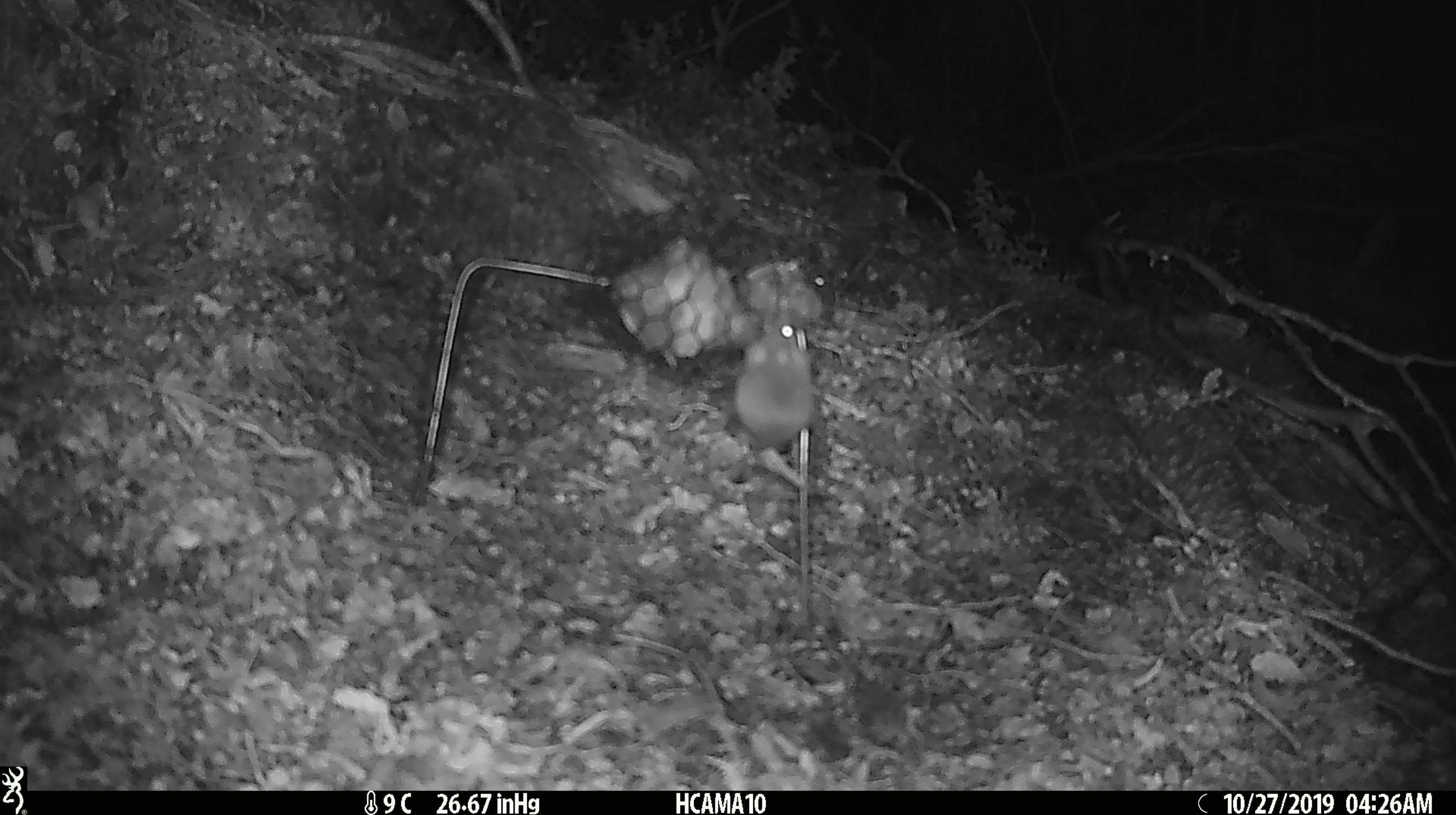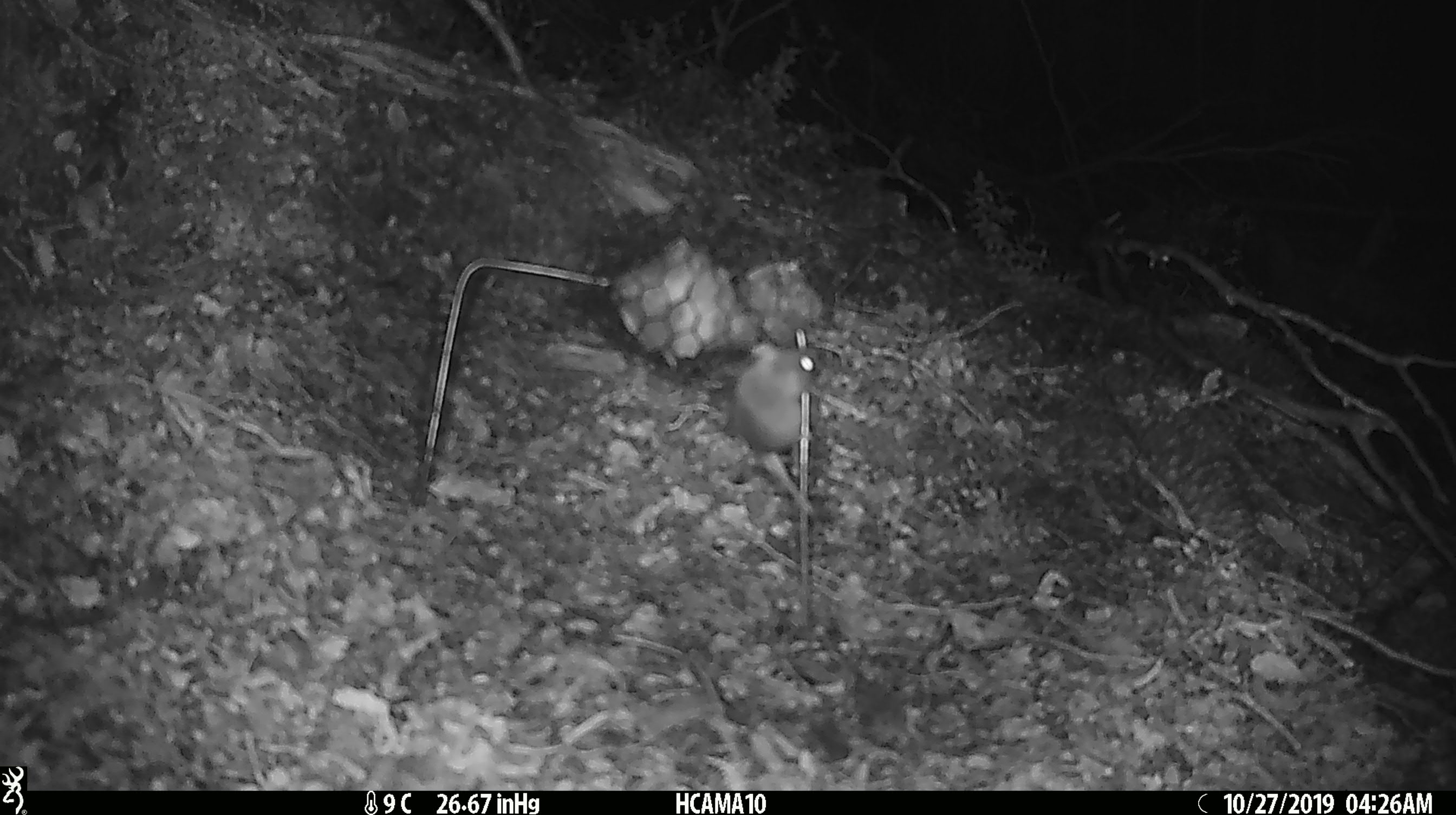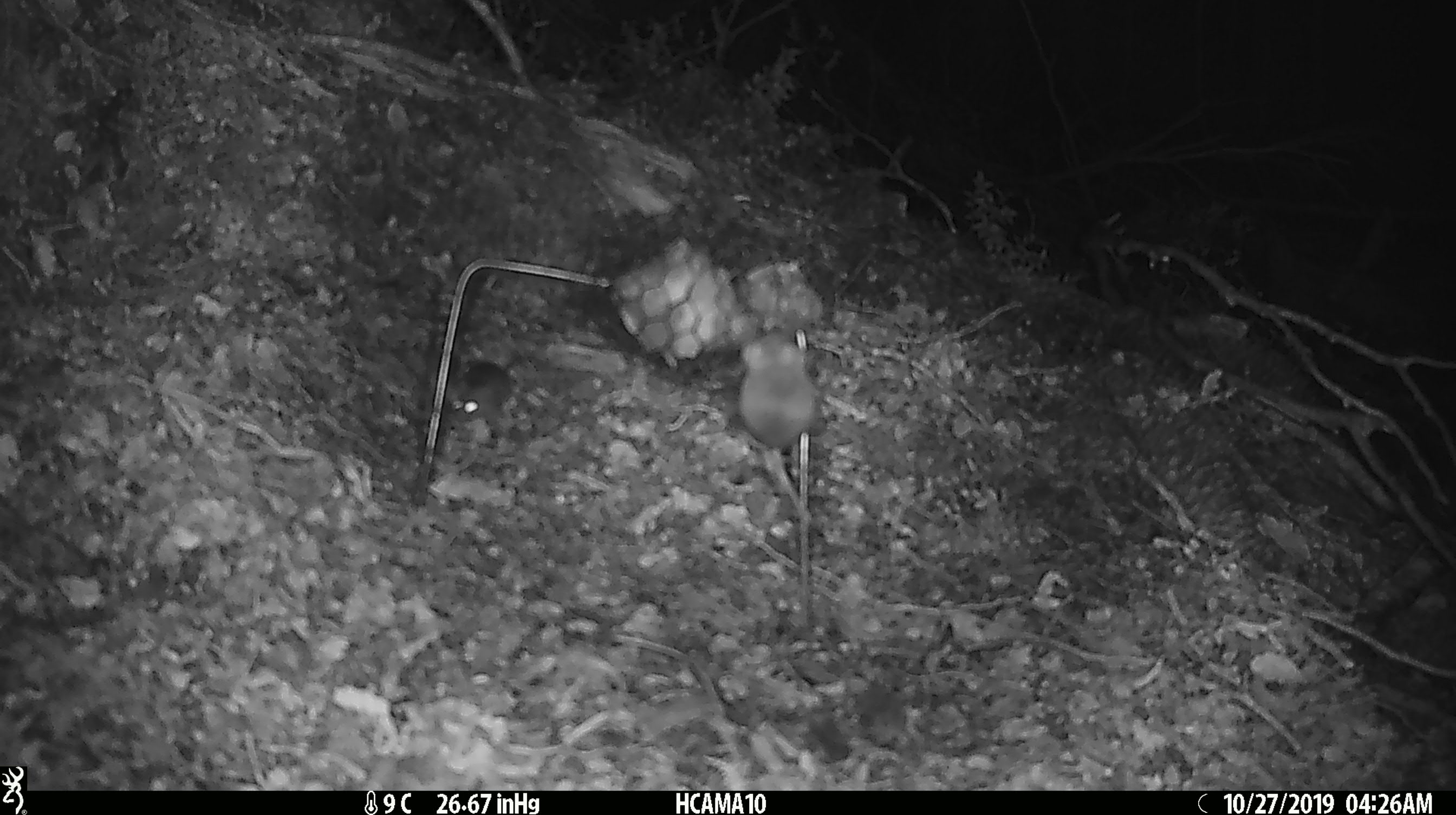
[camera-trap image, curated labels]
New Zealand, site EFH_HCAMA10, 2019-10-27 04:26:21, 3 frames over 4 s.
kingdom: Animalia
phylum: Chordata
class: Mammalia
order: Rodentia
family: Muridae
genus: Mus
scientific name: Mus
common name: mouse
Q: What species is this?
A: Mouse (Mus).